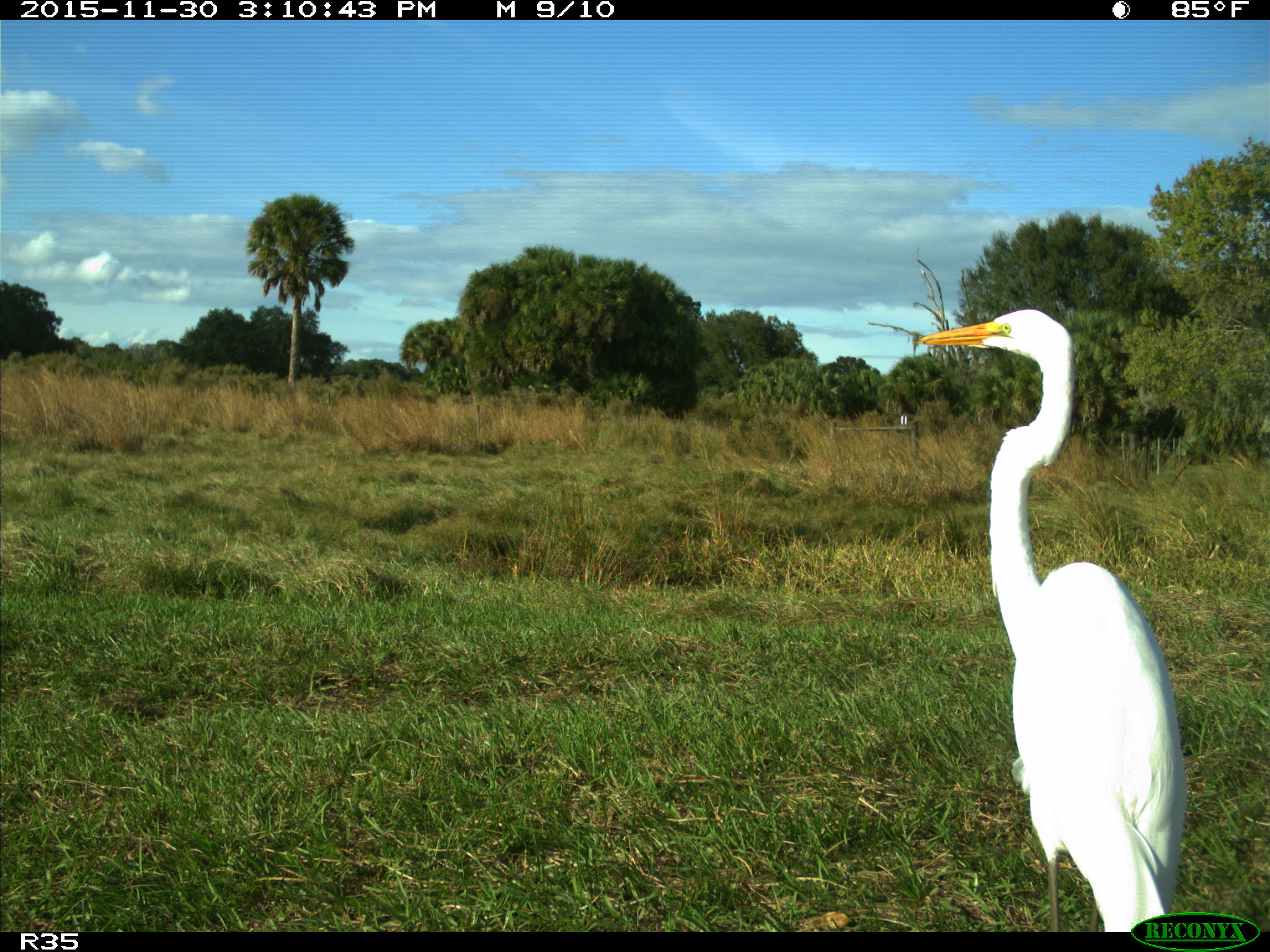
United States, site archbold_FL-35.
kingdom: Animalia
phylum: Chordata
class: Aves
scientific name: Aves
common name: birds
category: unidentified bird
Unidentified bird (birds) (Aves).